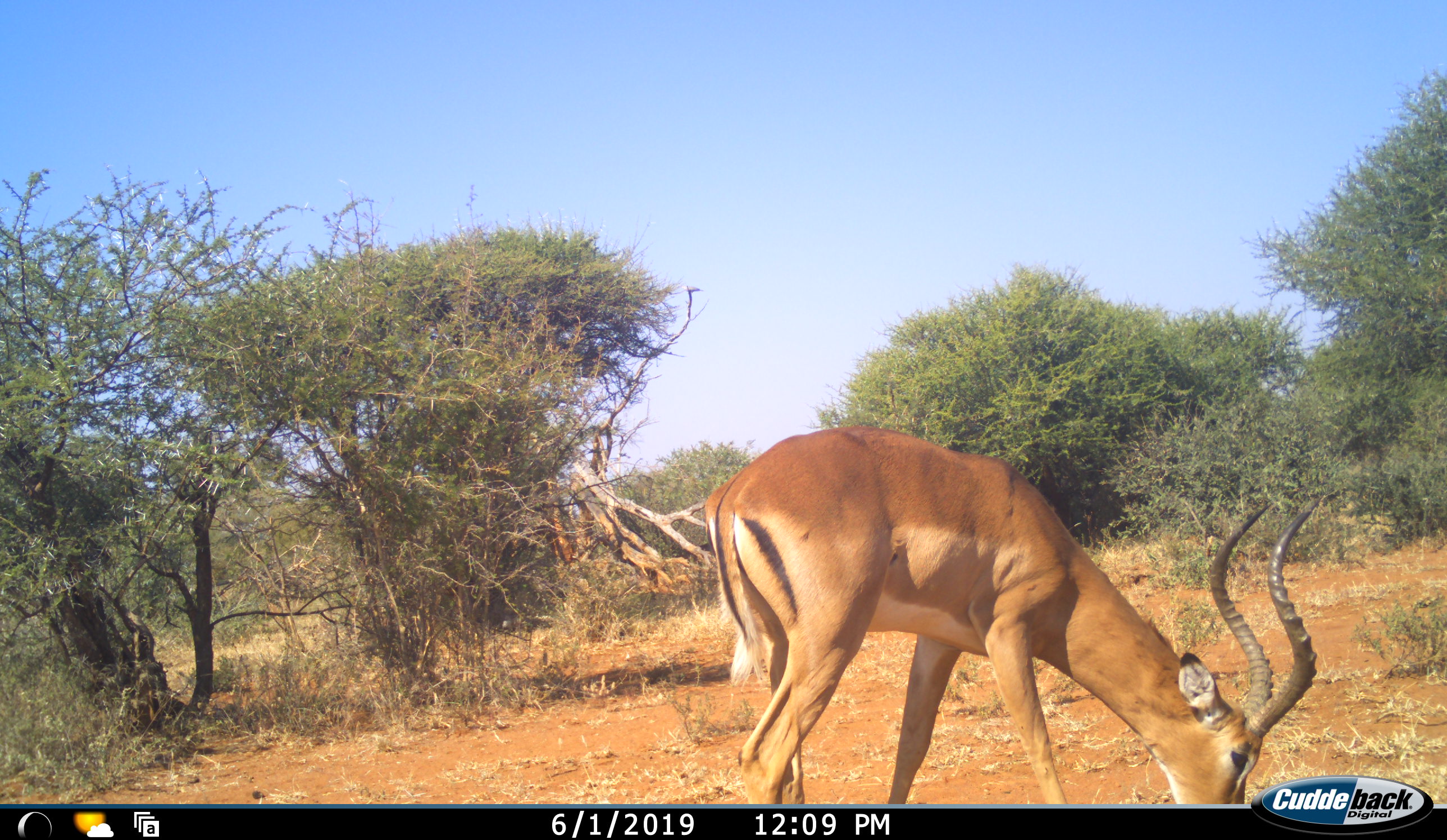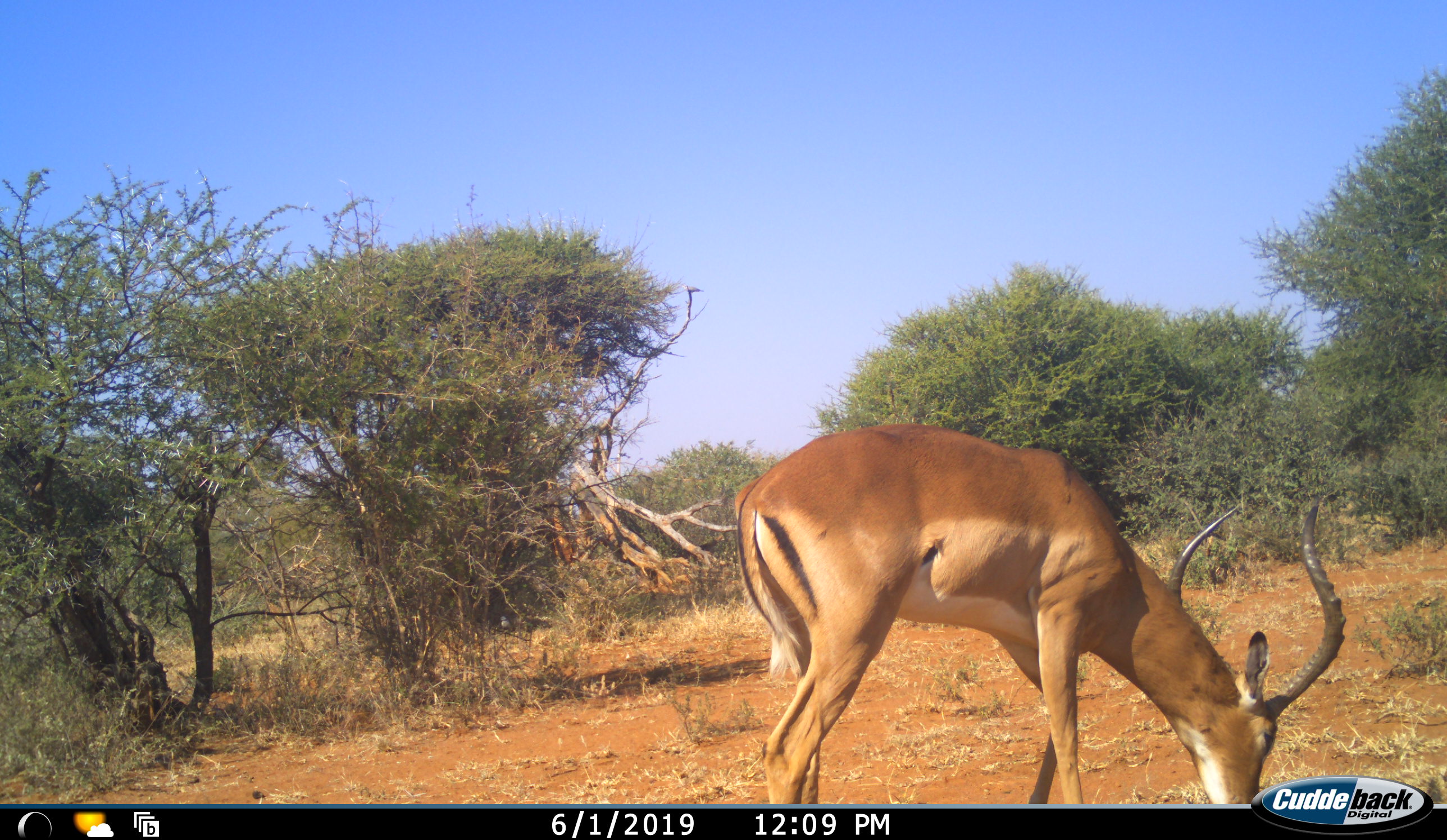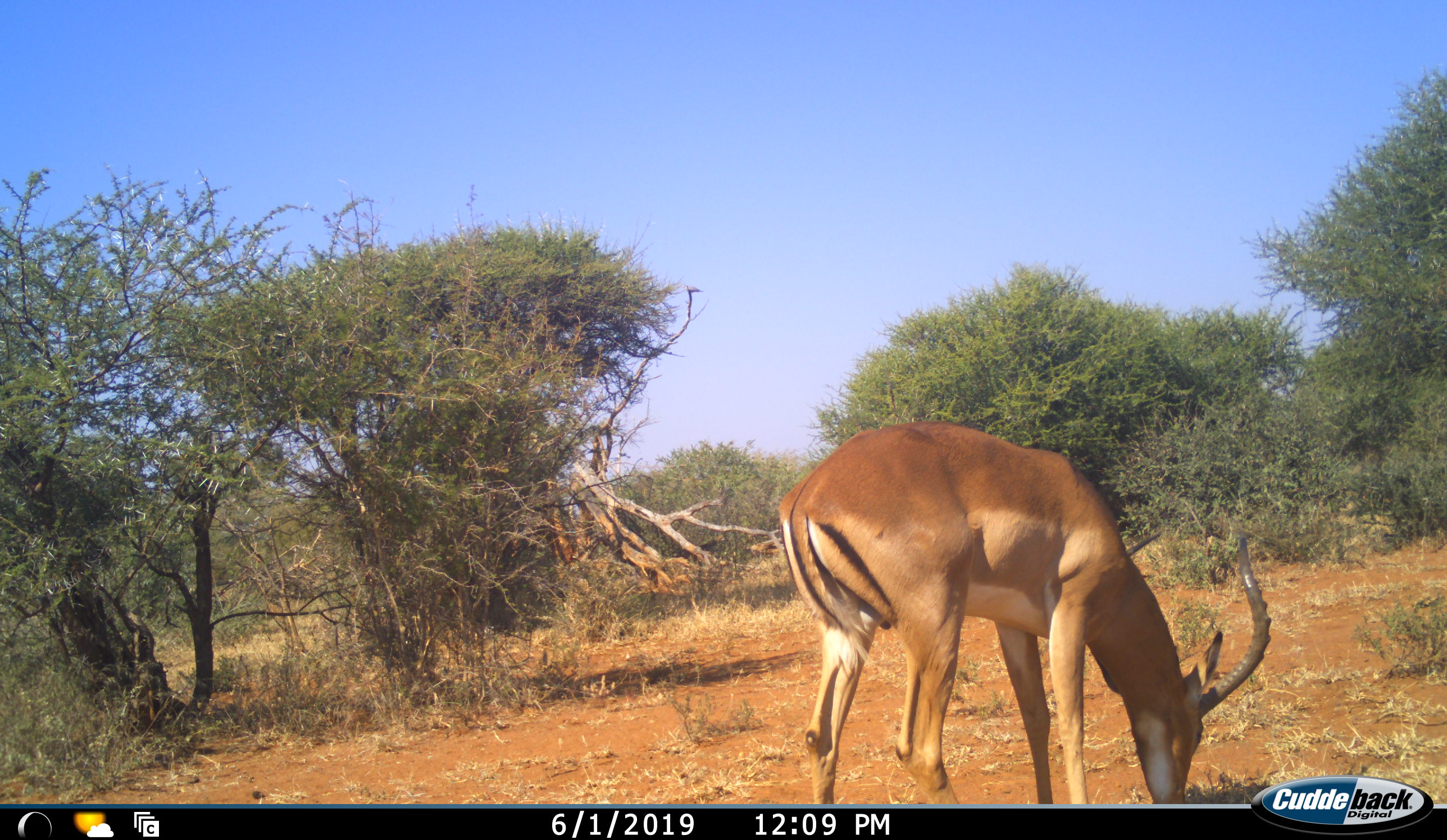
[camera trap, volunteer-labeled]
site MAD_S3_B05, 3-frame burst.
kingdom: Animalia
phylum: Chordata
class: Mammalia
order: Artiodactyla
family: Bovidae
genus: Aepyceros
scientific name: Aepyceros melampus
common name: impala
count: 1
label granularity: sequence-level